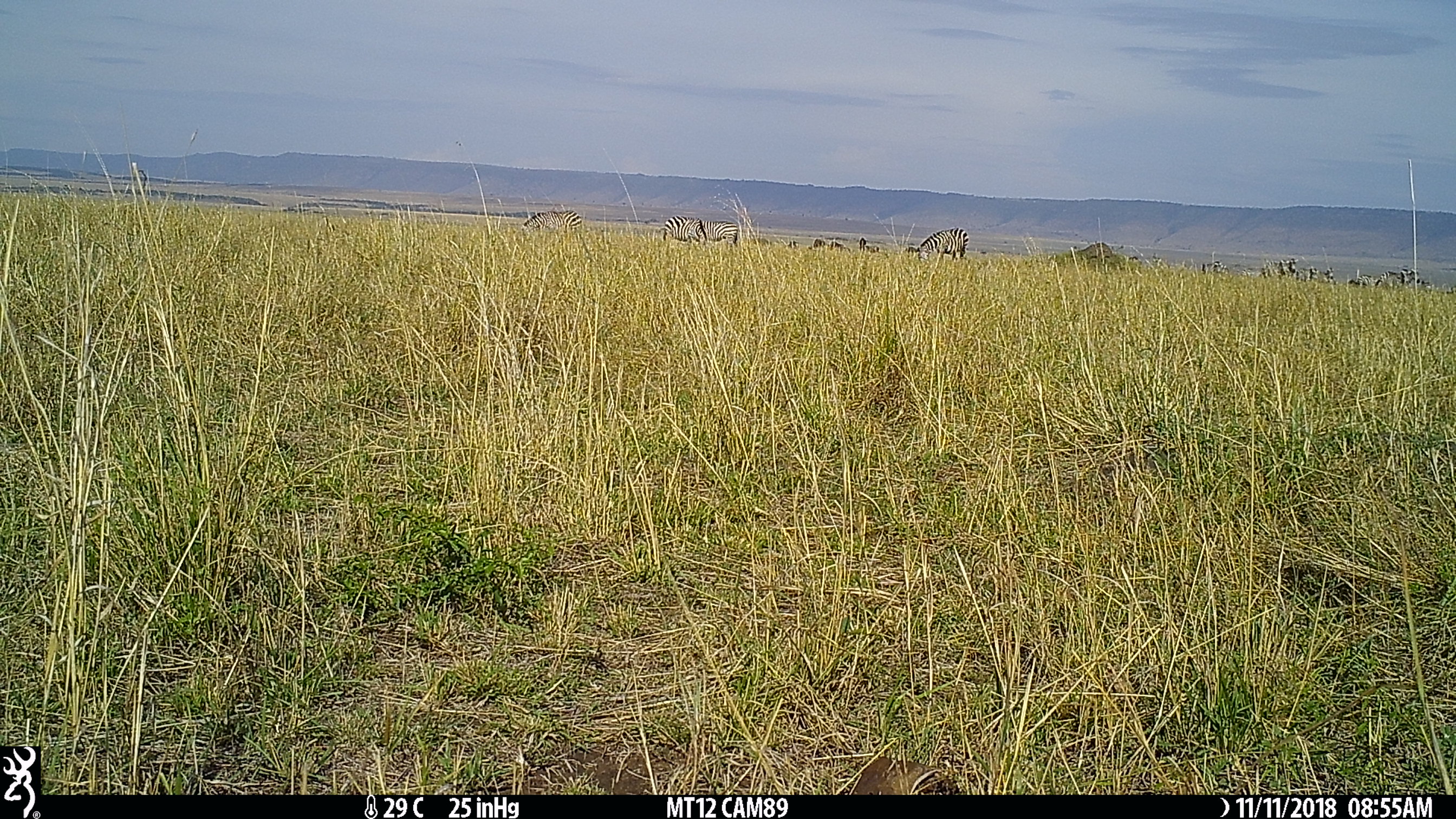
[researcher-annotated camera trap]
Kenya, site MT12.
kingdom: Animalia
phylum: Chordata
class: Mammalia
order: Perissodactyla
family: Equidae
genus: Equus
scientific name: Equus quagga burchellii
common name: burchell's zebra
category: zebra